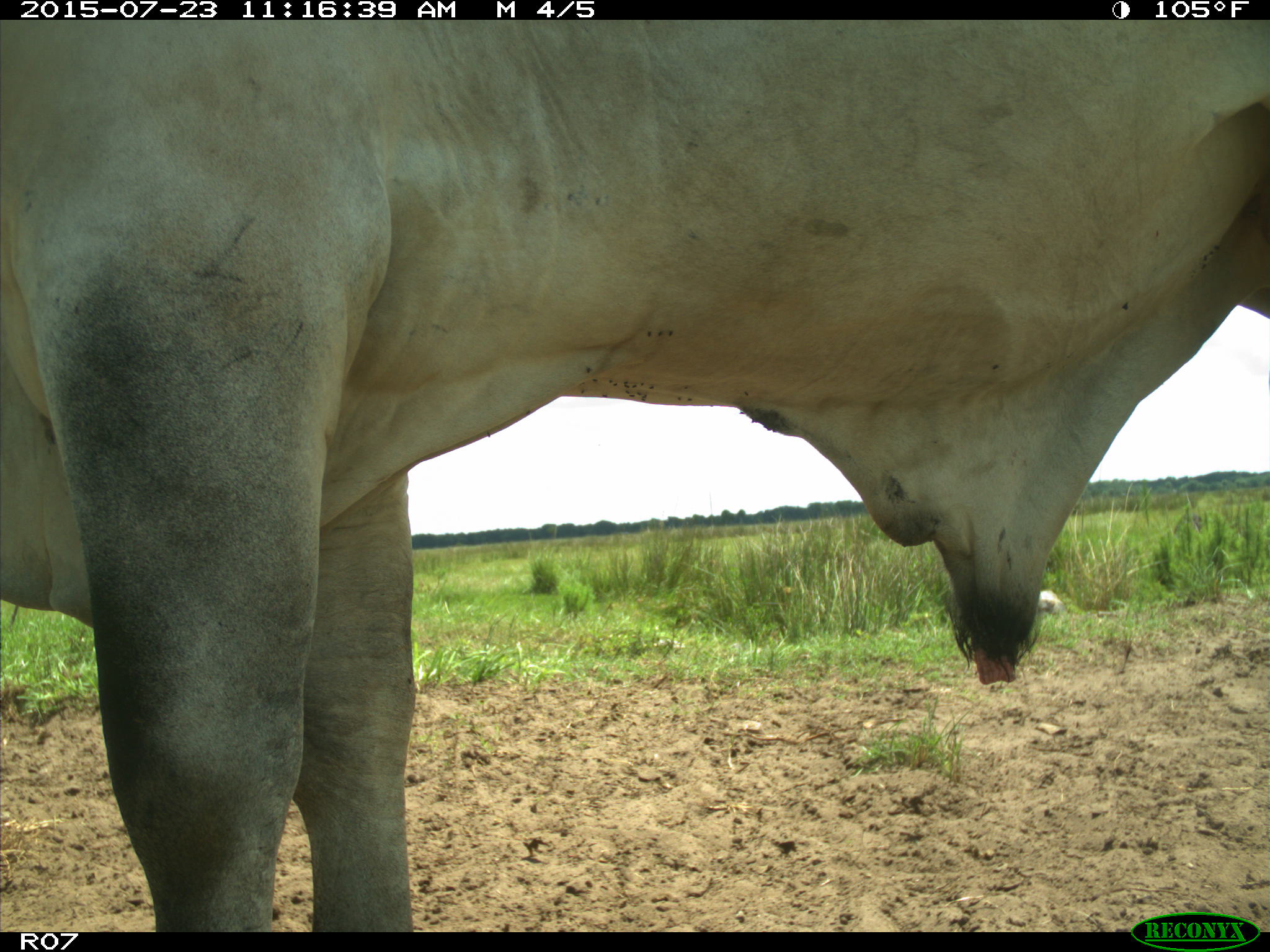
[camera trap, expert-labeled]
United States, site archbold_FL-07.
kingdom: Animalia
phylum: Chordata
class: Mammalia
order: Artiodactyla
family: Bovidae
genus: Bos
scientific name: Bos taurus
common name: domestic cow